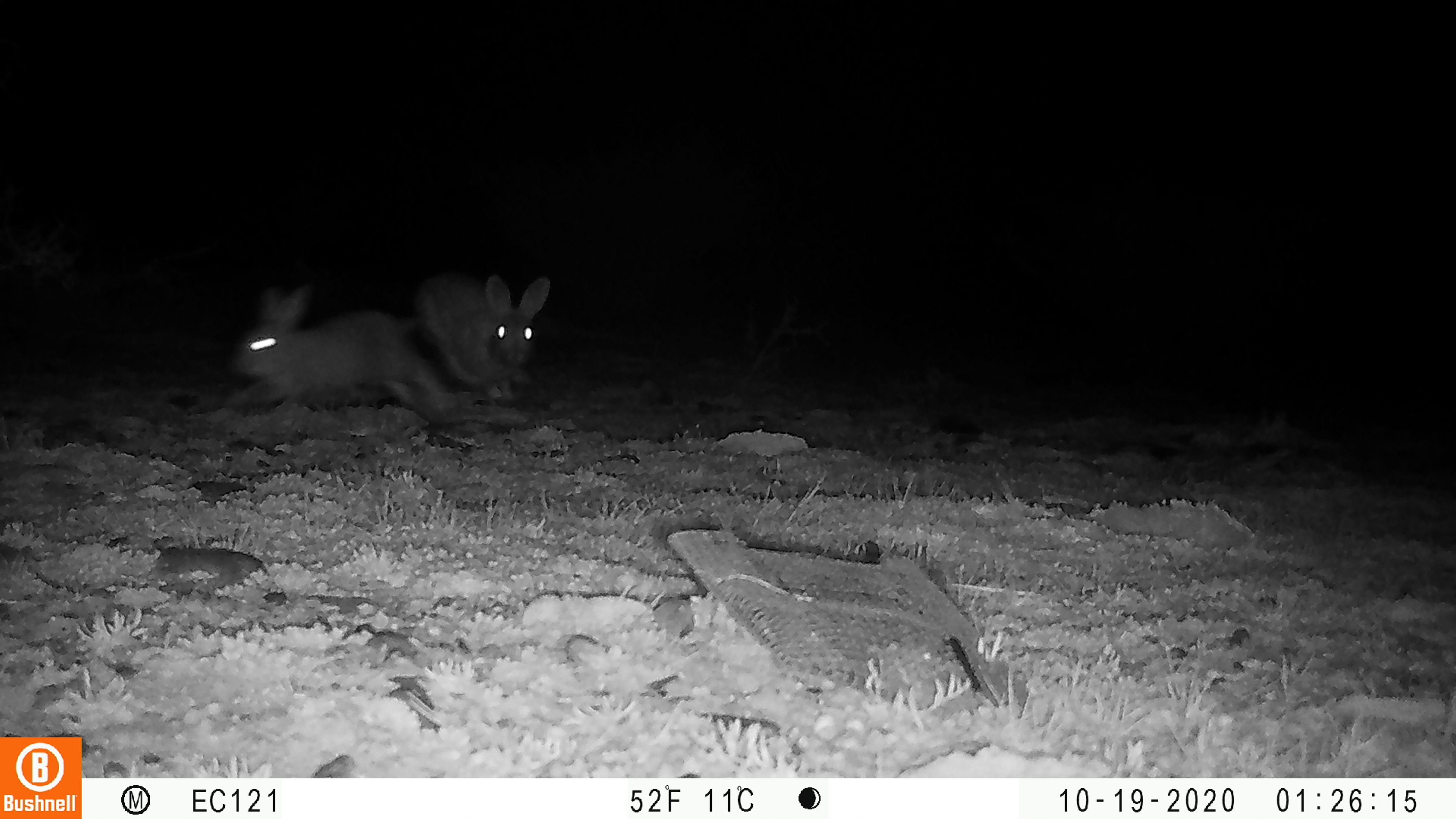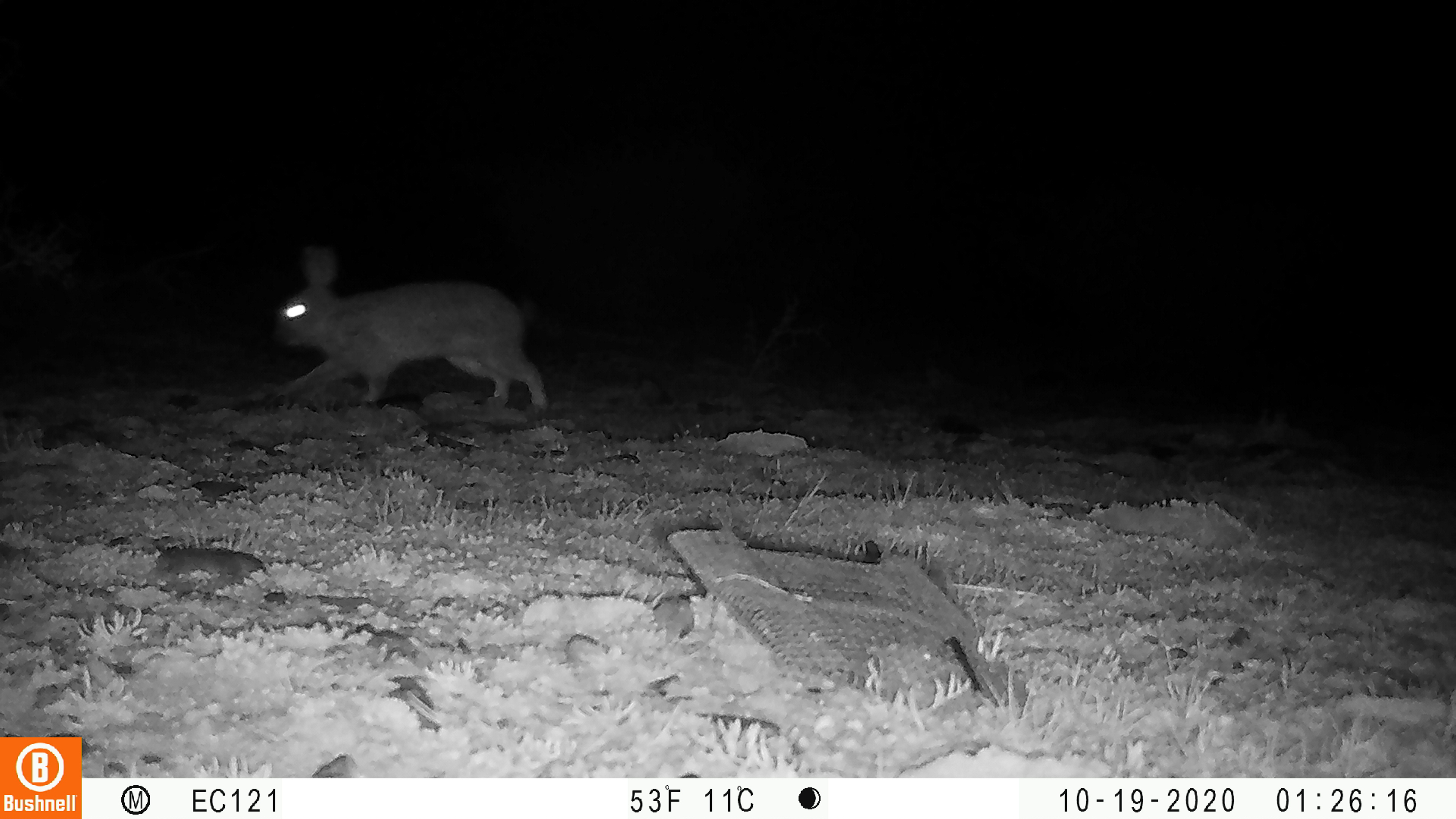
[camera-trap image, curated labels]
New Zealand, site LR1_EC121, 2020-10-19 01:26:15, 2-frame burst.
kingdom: Animalia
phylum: Chordata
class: Mammalia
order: Lagomorpha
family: Leporidae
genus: Oryctolagus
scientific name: Oryctolagus cuniculus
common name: european rabbit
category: rabbit